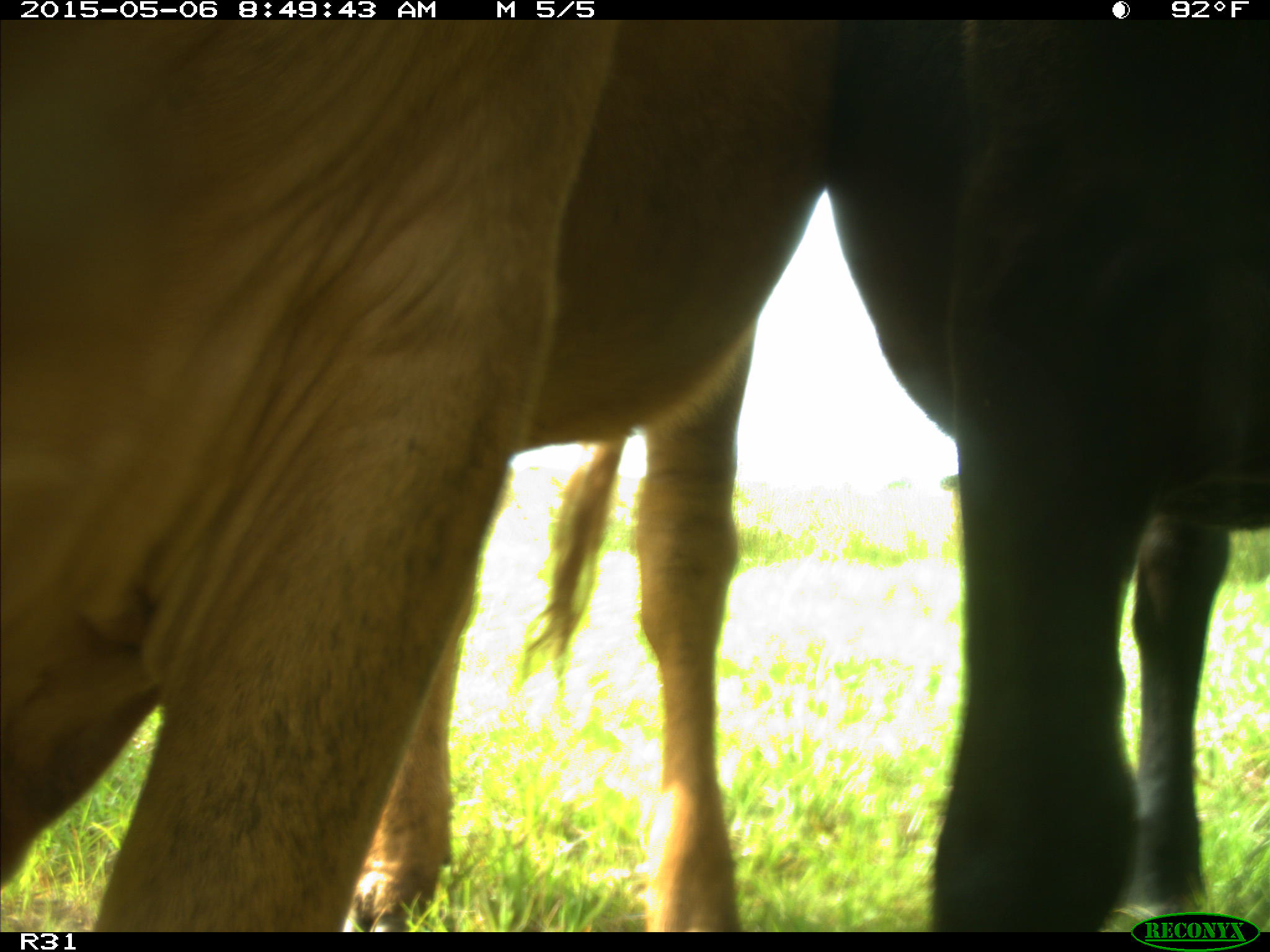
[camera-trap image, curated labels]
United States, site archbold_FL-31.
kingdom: Animalia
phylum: Chordata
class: Mammalia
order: Artiodactyla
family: Bovidae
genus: Bos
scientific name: Bos taurus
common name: domestic cow